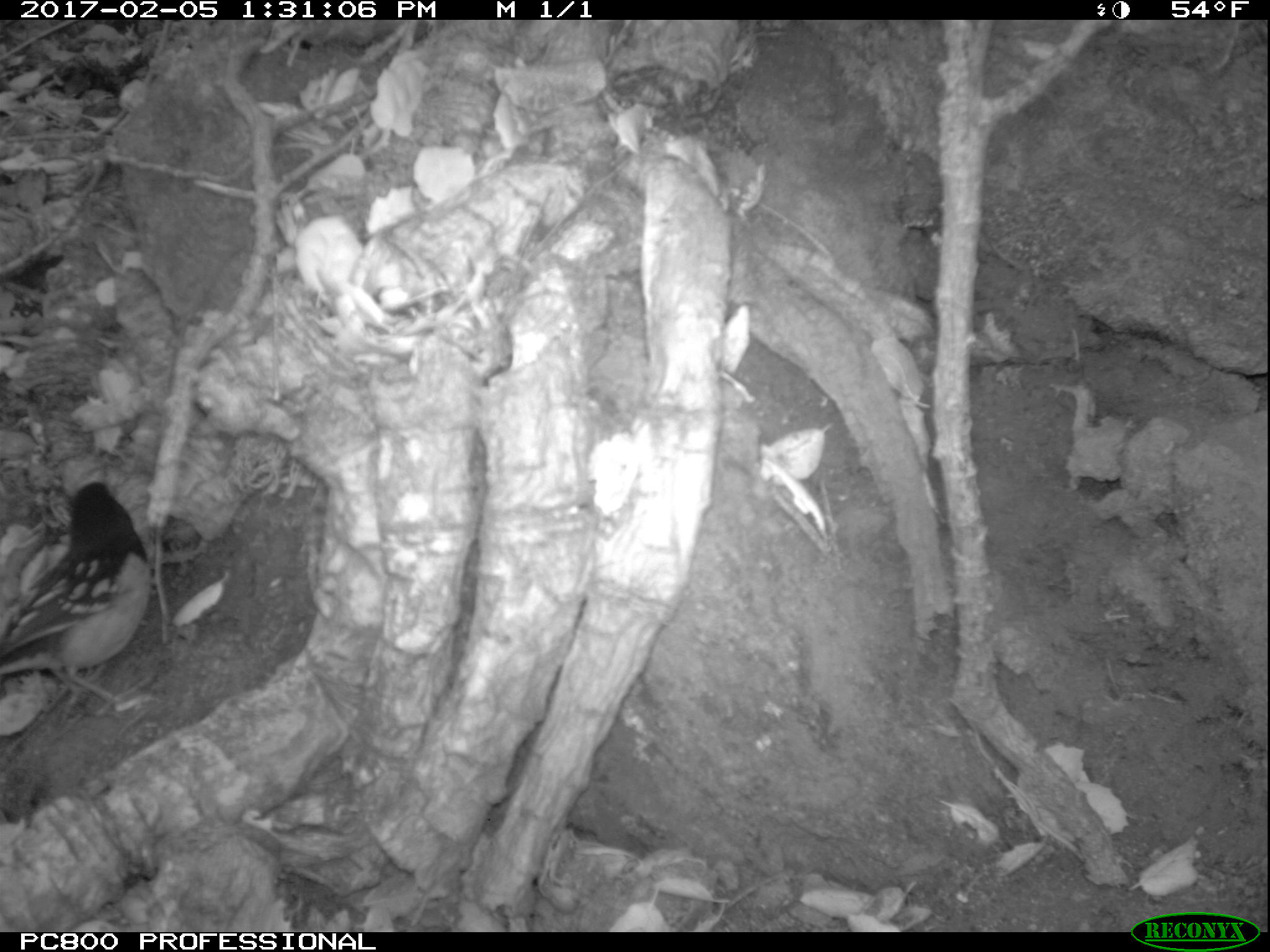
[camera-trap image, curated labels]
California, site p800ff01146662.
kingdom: Animalia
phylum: Chordata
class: Aves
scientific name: Aves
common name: bird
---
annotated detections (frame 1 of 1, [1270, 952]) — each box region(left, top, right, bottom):
bird: region(0, 481, 149, 716)